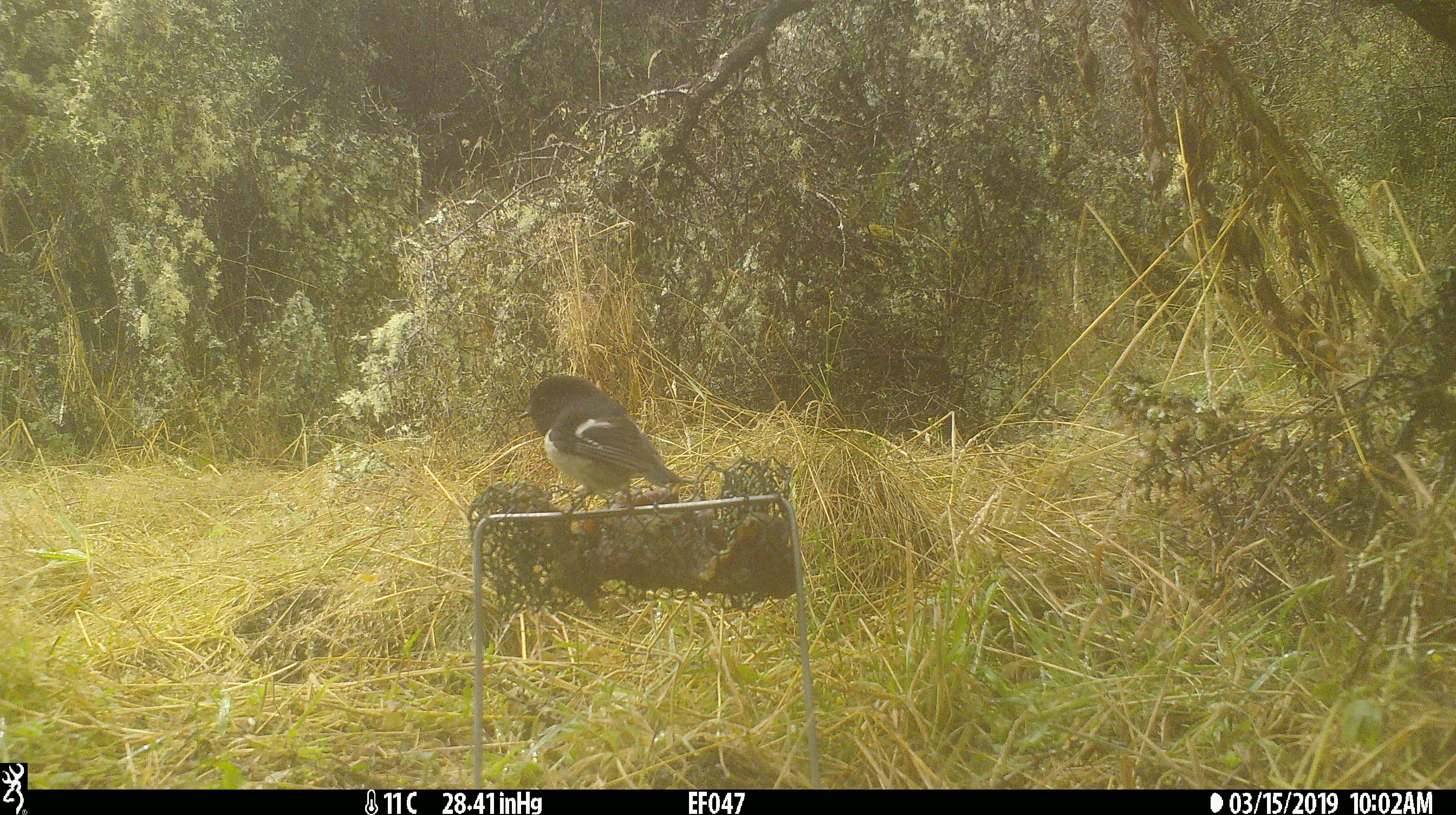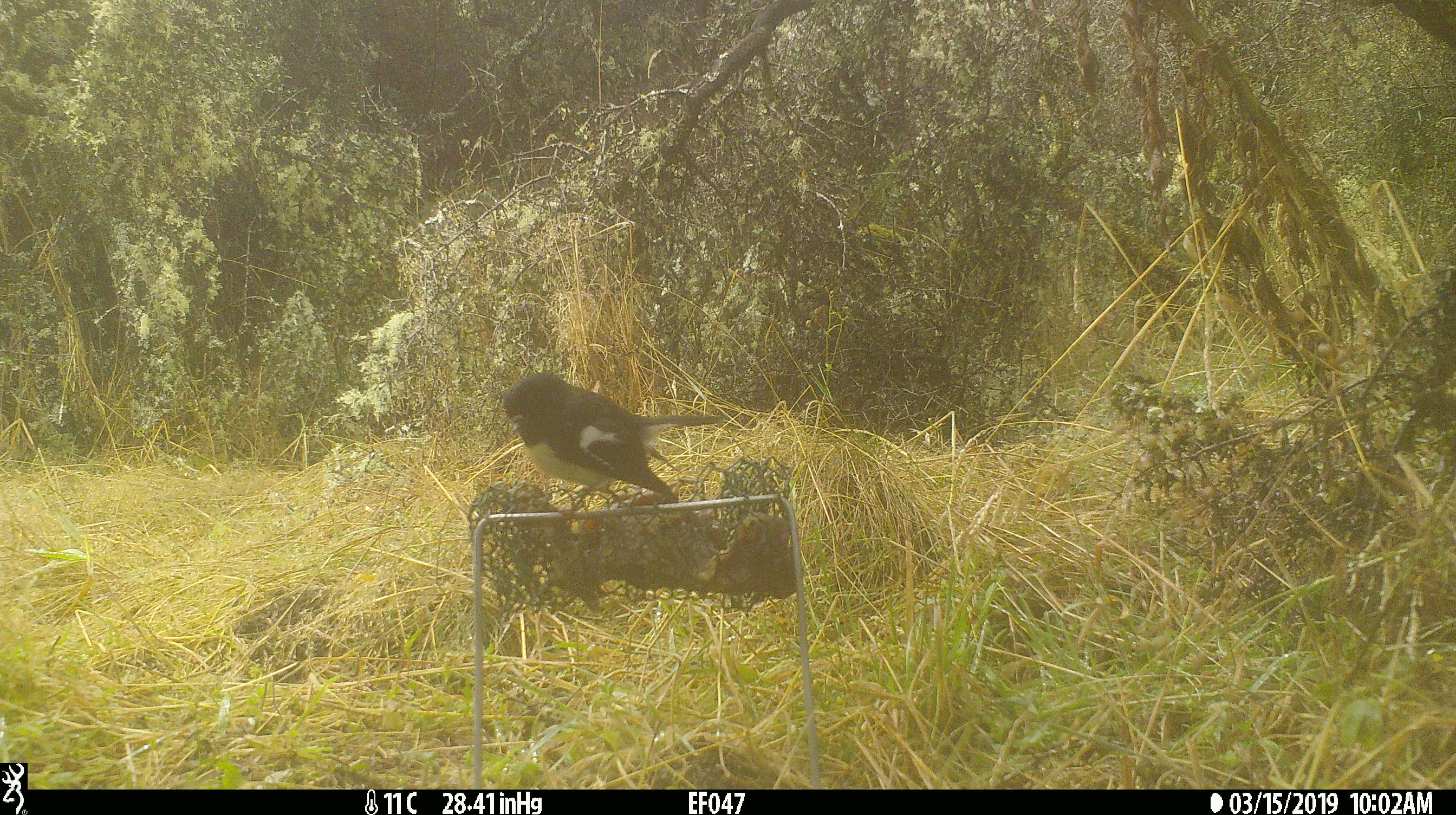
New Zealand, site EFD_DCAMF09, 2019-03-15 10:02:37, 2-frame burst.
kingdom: Animalia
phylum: Chordata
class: Aves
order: Passeriformes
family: Petroicidae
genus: Petroica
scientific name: Petroica macrocephala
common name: tomtit